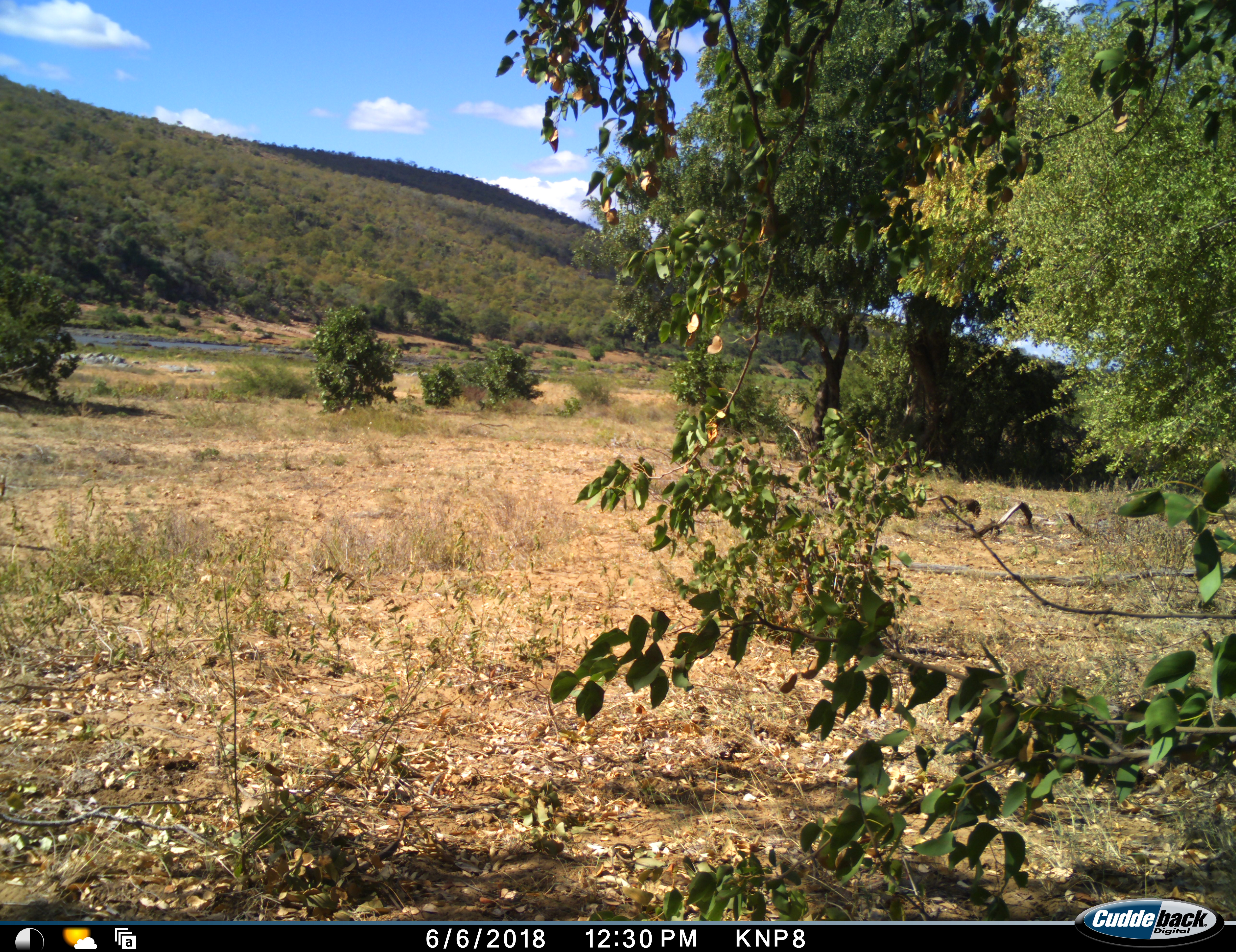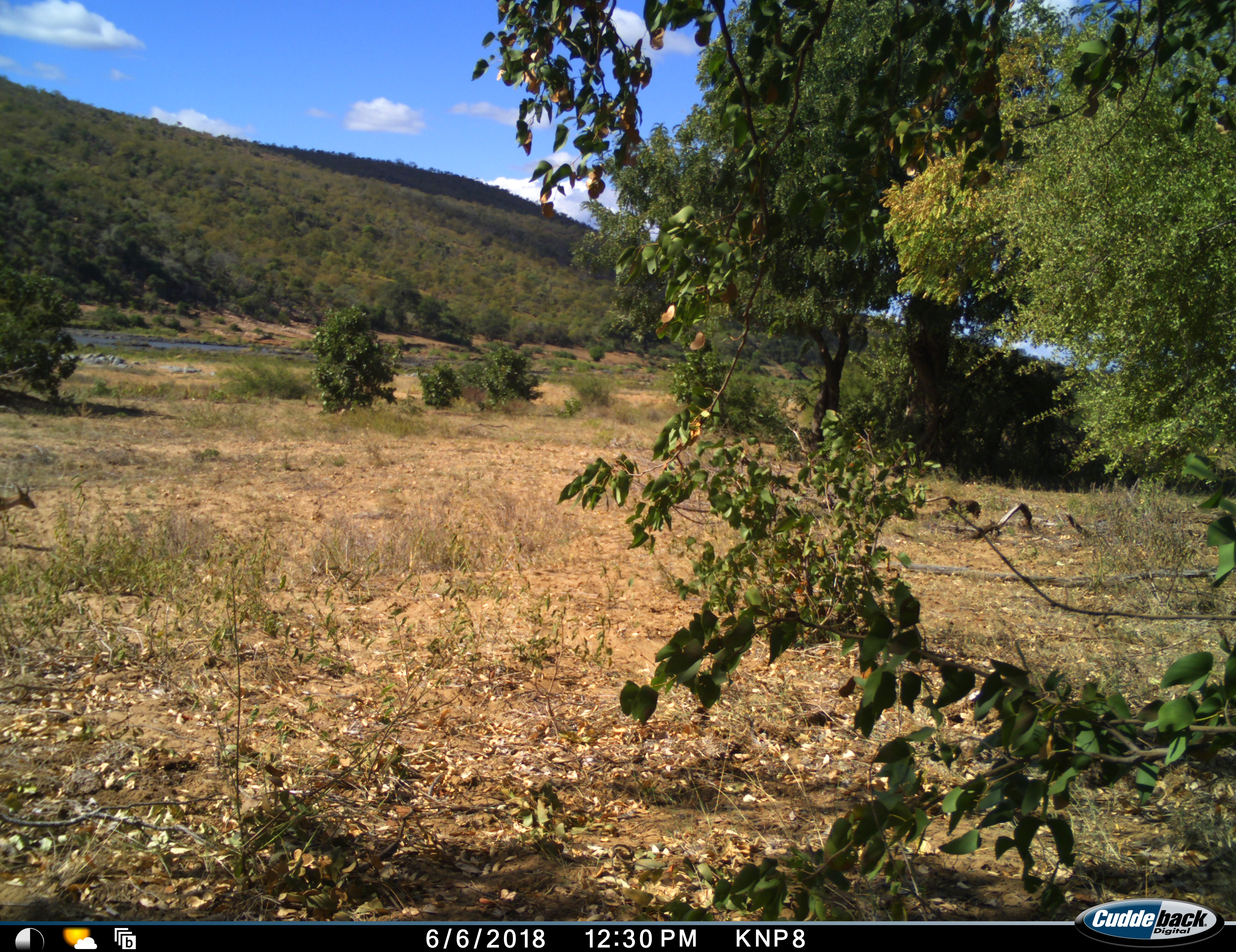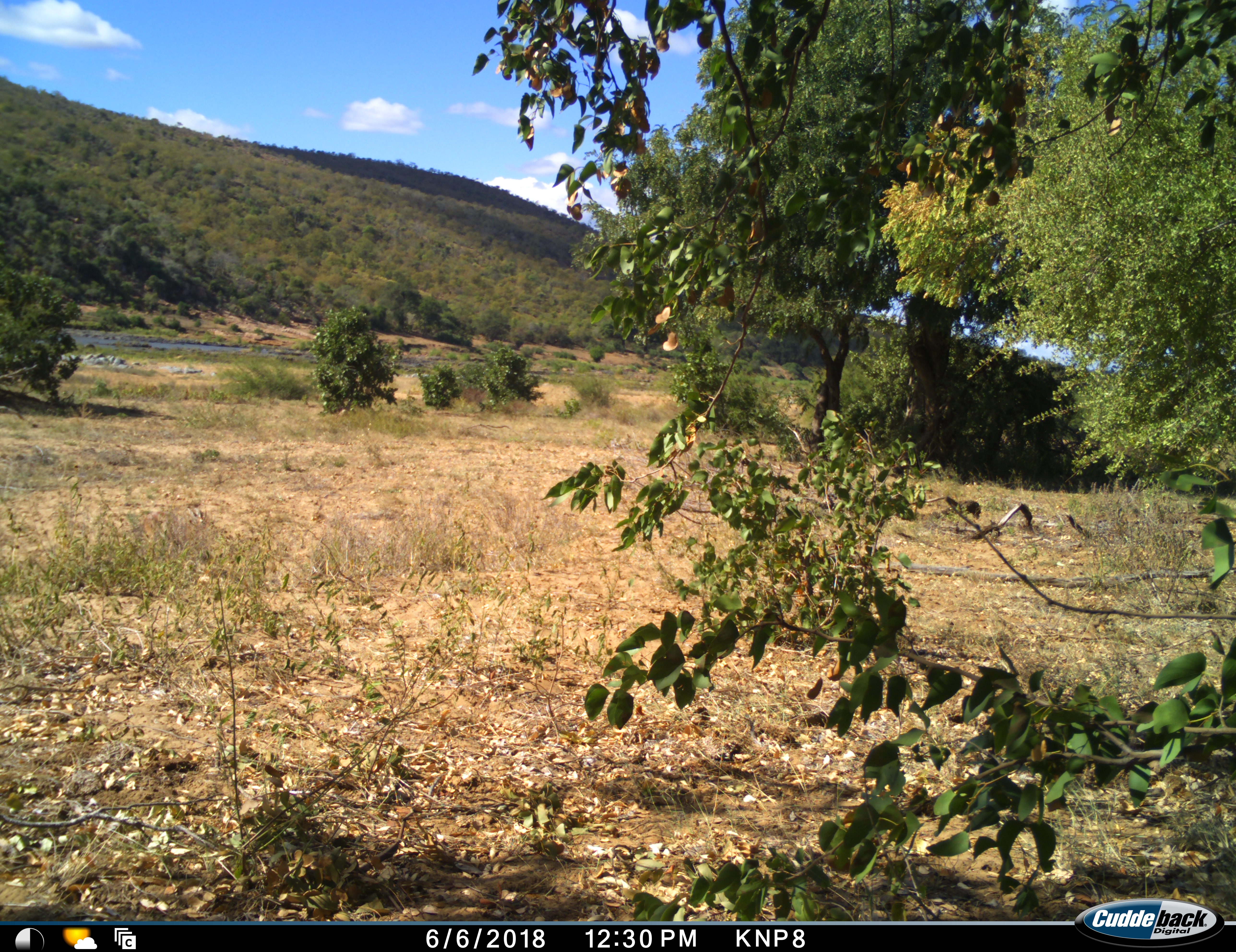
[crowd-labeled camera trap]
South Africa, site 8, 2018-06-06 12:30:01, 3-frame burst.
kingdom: Animalia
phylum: Chordata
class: Mammalia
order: Artiodactyla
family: Bovidae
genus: Aepyceros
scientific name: Aepyceros melampus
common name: impala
Impala (Aepyceros melampus), count 1. Behavior (volunteer vote fractions): standing 0%, resting 0%, moving 100%, interacting 0%. Young present (vote fraction): 0%. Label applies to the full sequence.